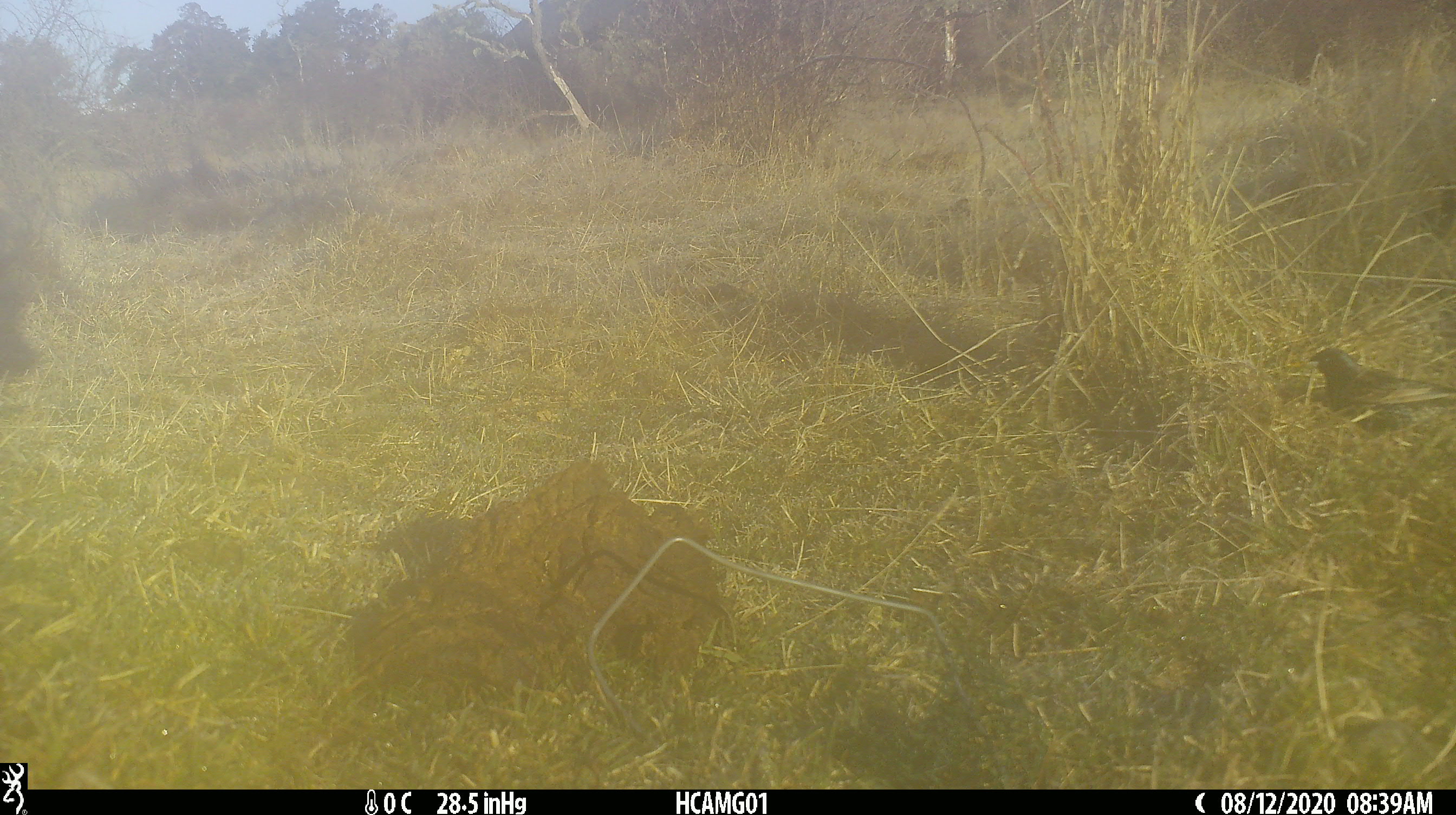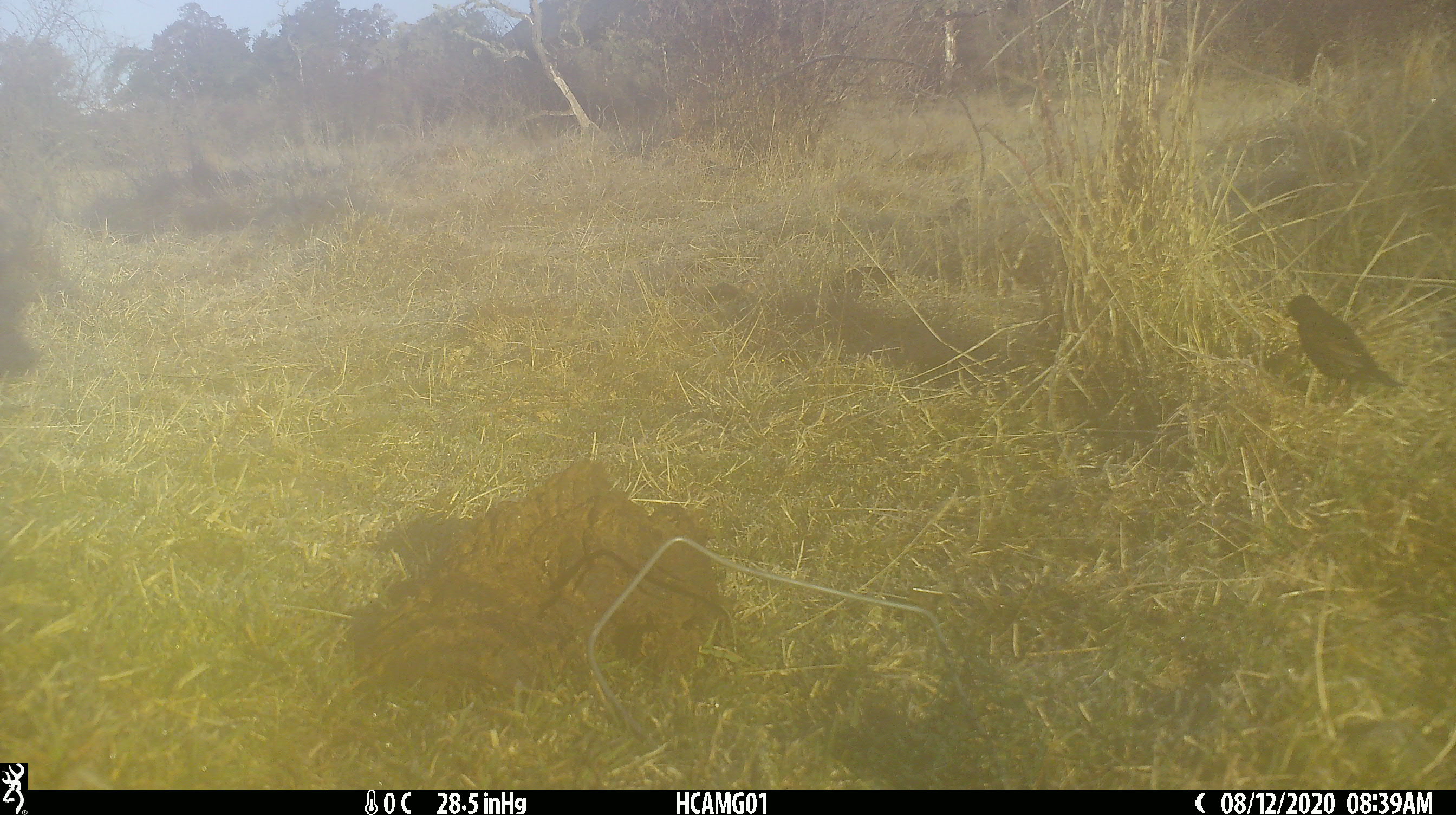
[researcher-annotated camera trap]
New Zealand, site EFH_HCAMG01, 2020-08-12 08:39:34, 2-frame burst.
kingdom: Animalia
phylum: Chordata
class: Aves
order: Passeriformes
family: Sturnidae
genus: Sturnus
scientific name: Sturnus vulgaris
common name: european starling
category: starling